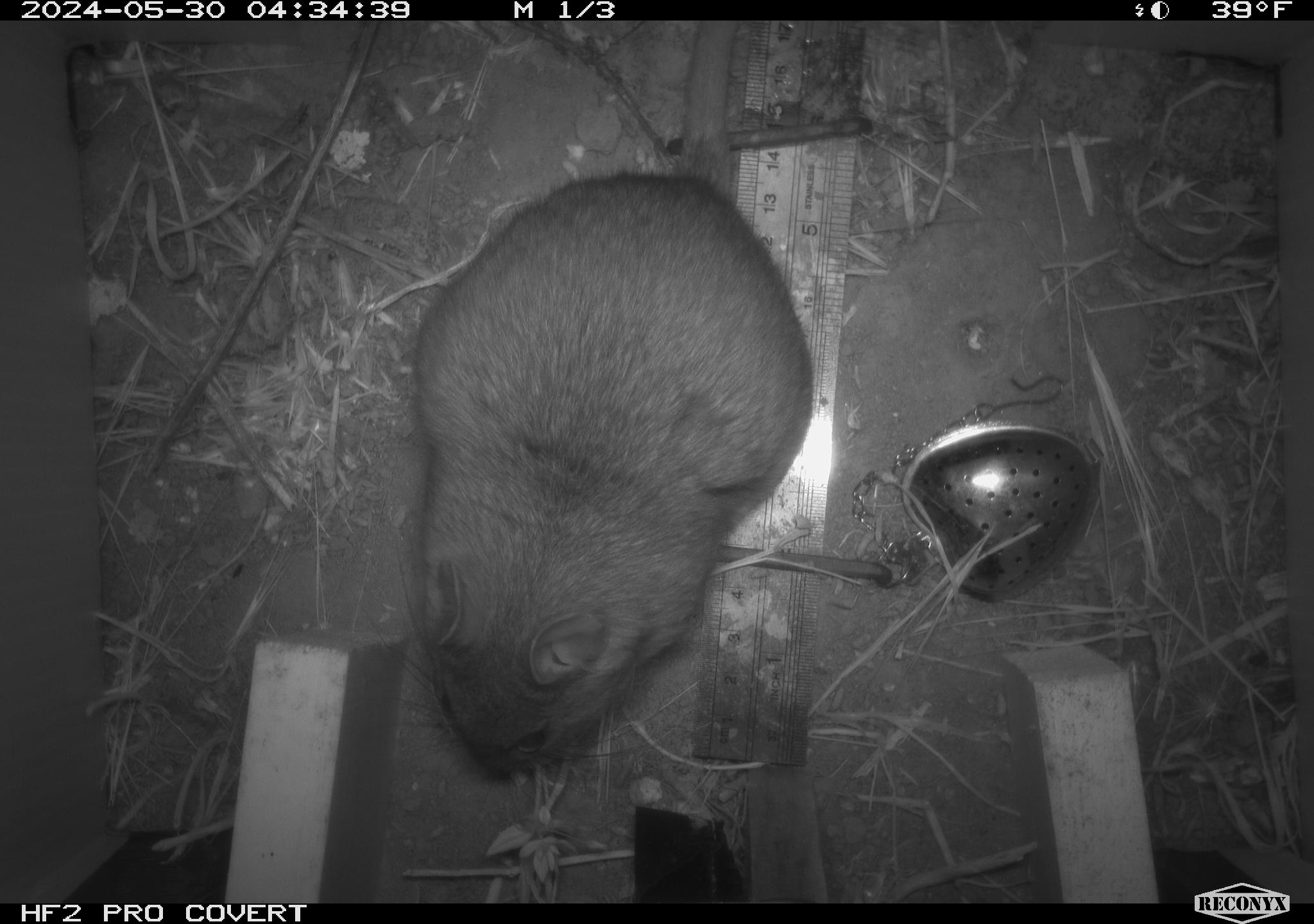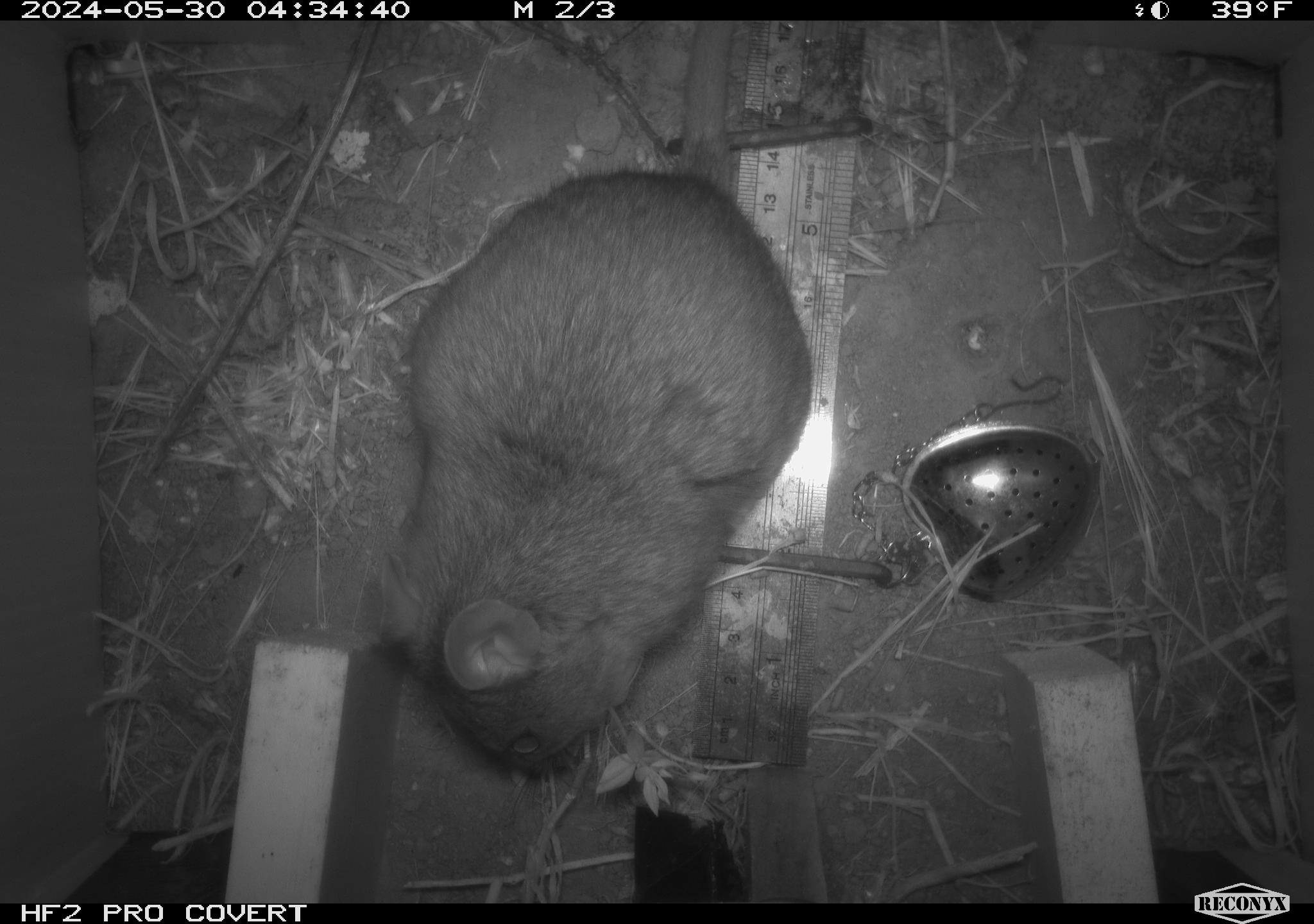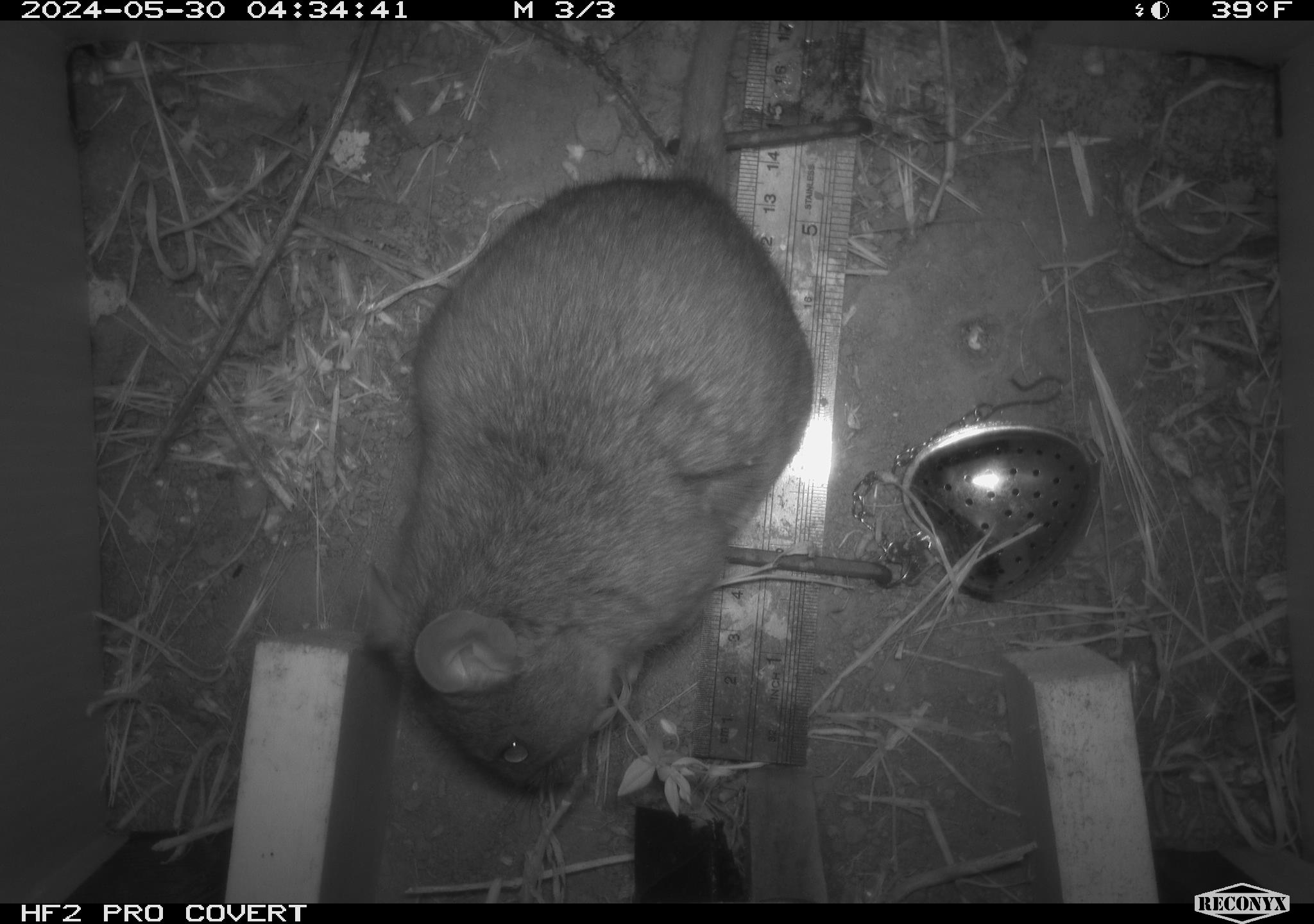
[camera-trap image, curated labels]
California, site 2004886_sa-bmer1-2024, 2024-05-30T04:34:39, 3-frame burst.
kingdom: Animalia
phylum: Chordata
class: Mammalia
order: Rodentia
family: Muridae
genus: Rattus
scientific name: Rattus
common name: rat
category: rattus species